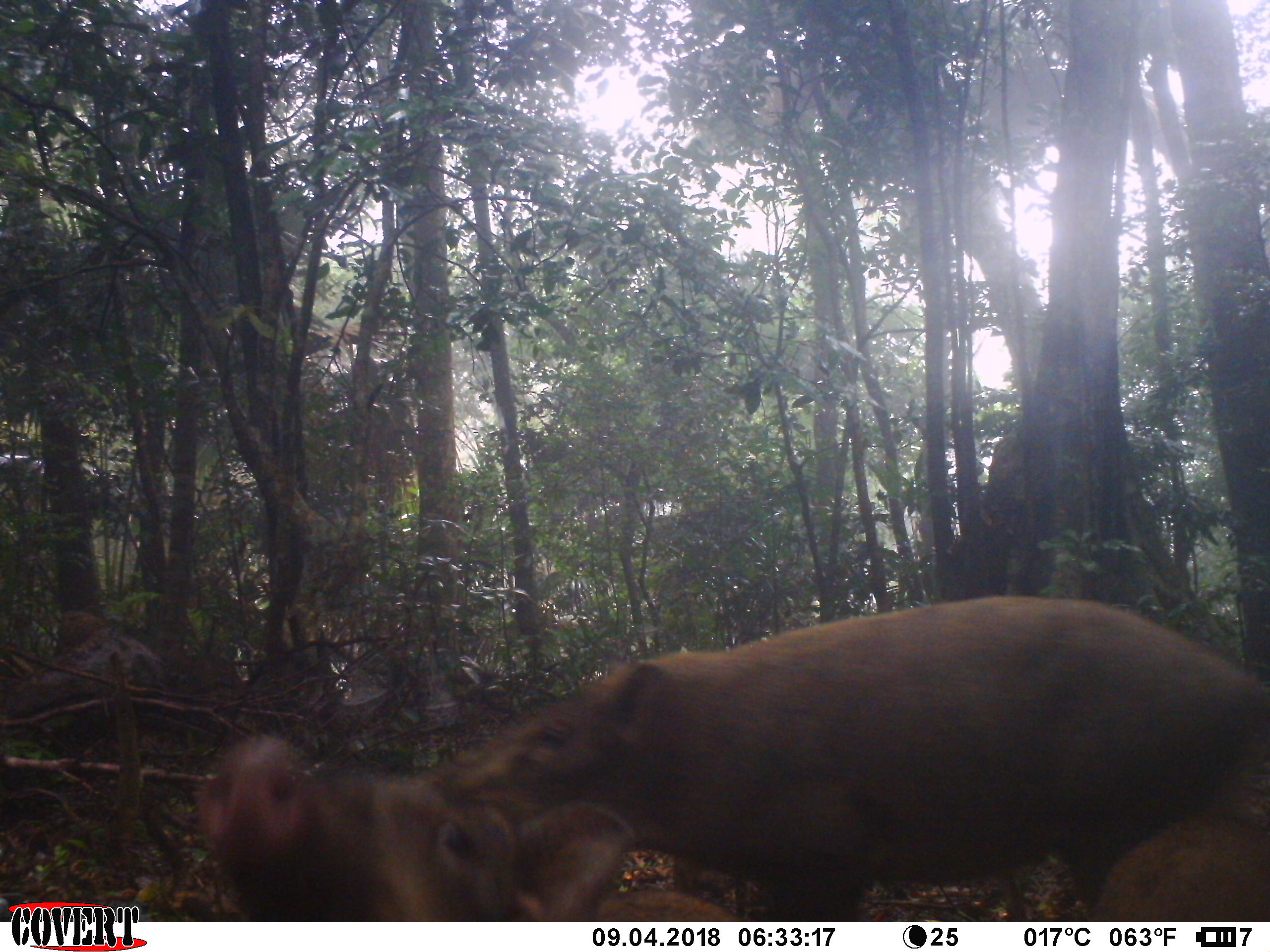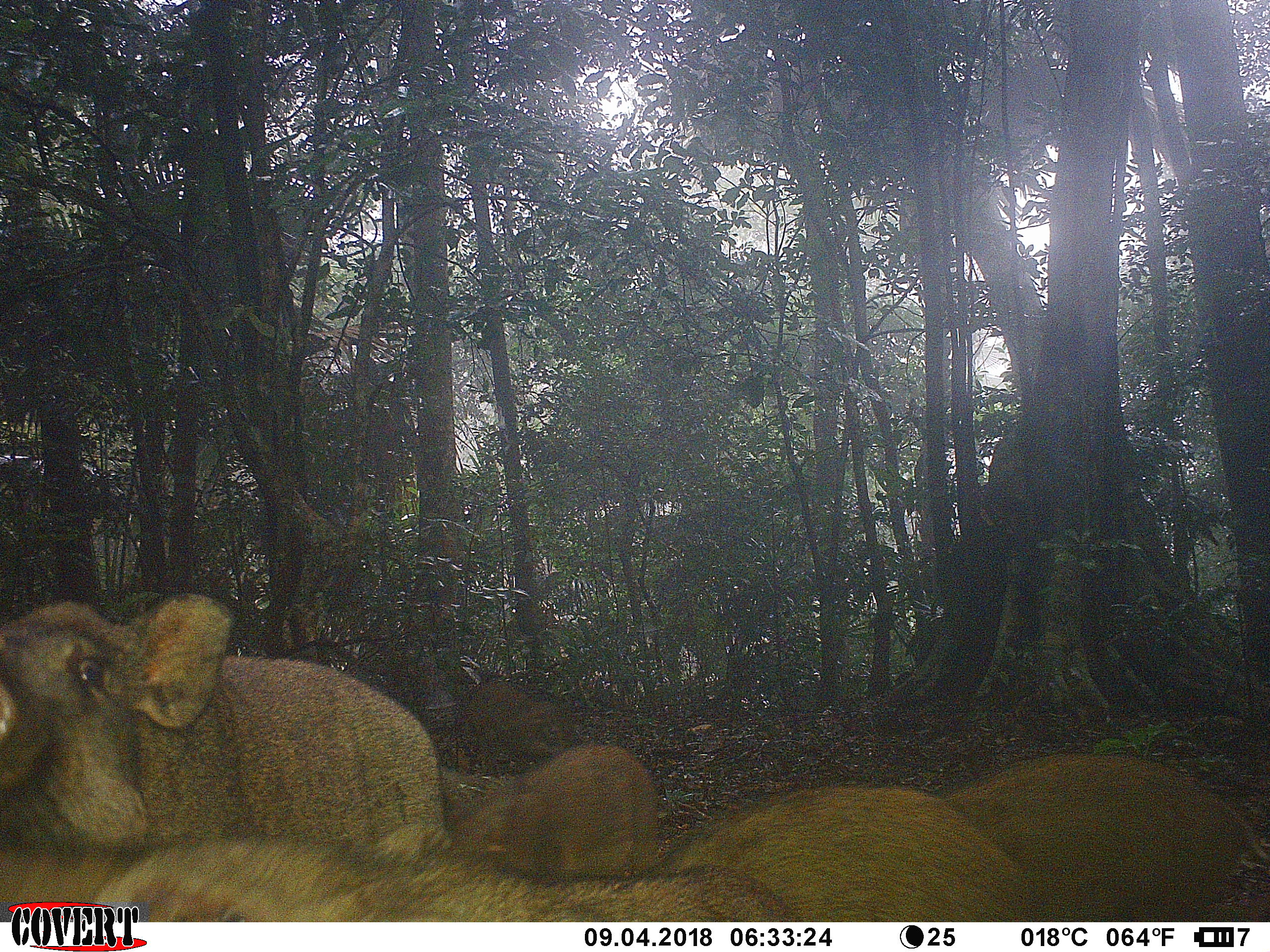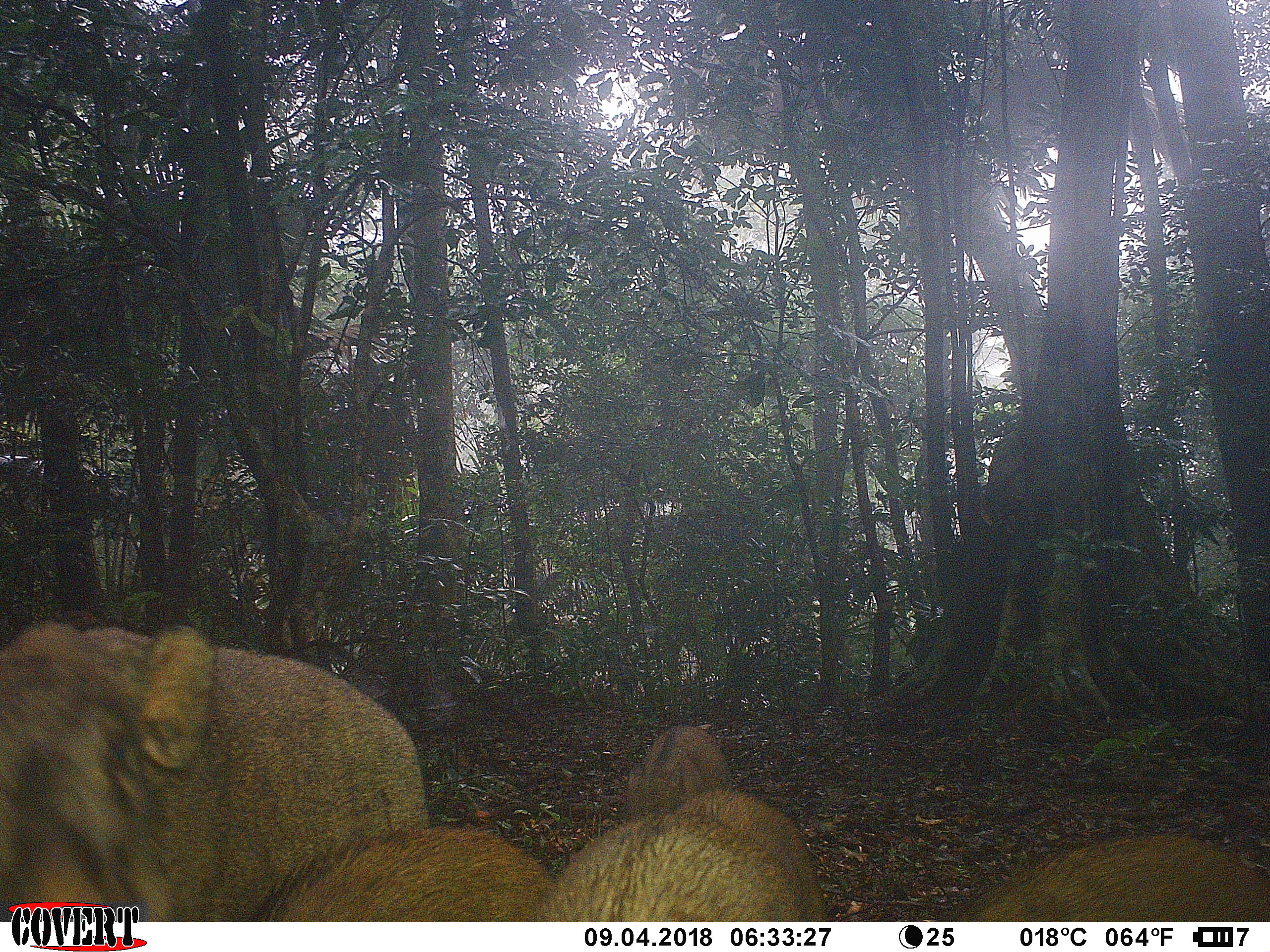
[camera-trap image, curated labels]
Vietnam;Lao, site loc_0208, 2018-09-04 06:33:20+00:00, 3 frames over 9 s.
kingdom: Animalia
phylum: Chordata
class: Mammalia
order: Artiodactyla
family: Suidae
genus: Sus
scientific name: Sus scrofa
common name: eurasian wild pig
Eurasian wild pig (Sus scrofa). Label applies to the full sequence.